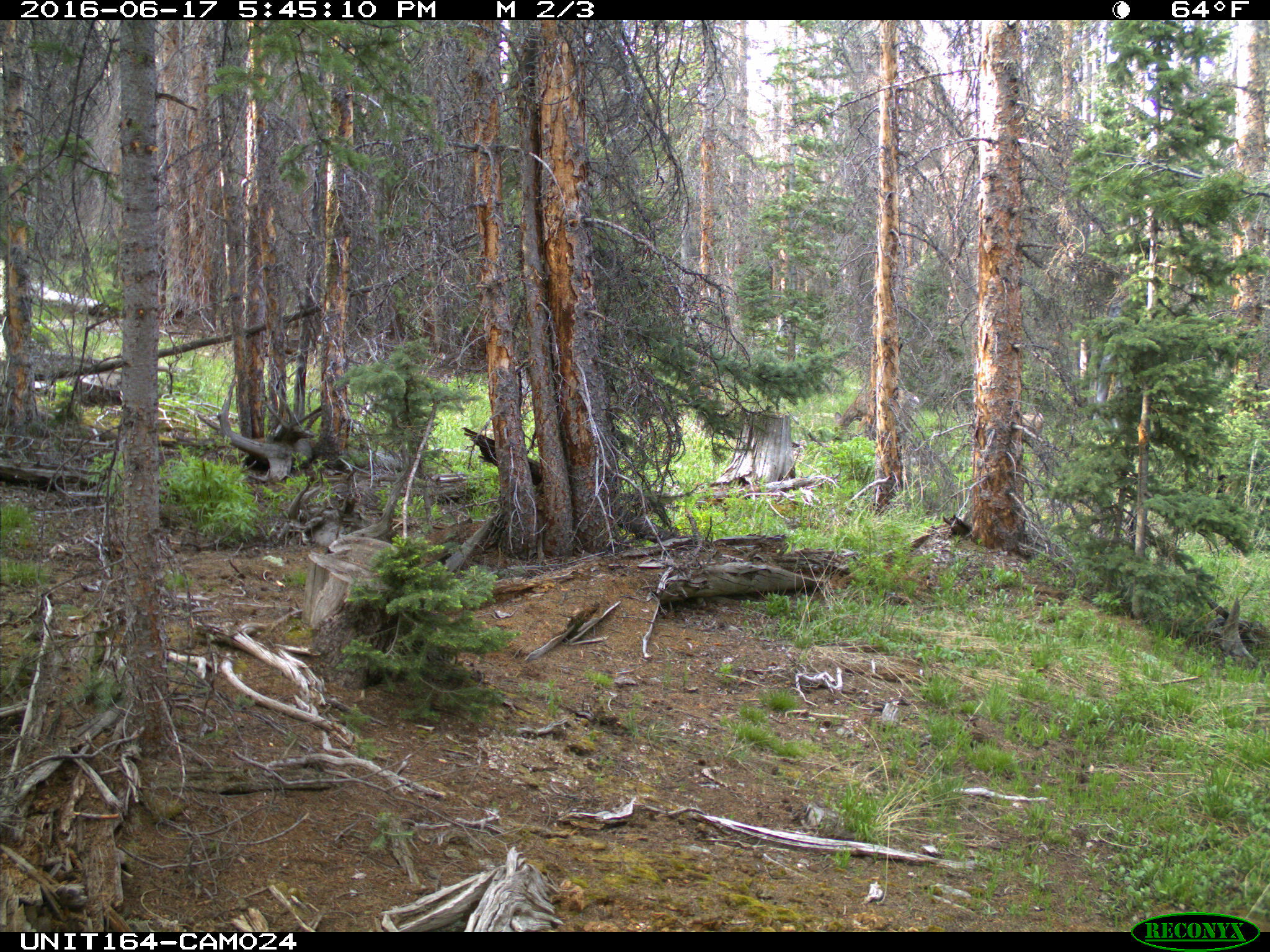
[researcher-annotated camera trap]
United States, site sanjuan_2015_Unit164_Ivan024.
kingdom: Animalia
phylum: Chordata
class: Mammalia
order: Artiodactyla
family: Cervidae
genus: Odocoileus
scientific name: Odocoileus hemionus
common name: mule deer